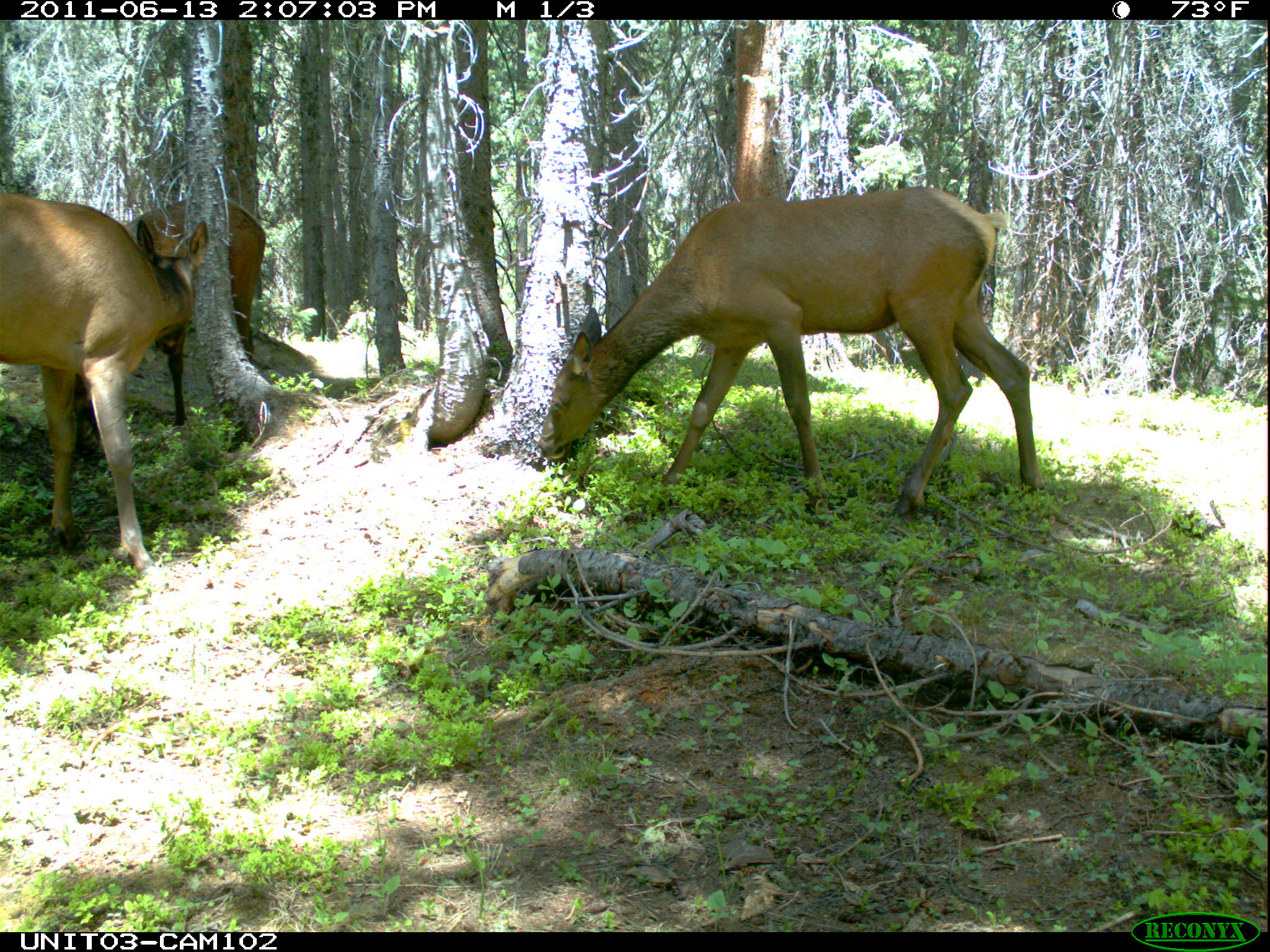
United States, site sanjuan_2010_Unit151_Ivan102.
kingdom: Animalia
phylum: Chordata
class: Mammalia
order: Artiodactyla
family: Cervidae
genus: Cervus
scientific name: Cervus elaphus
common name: red deer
Cervus elaphus (red deer).